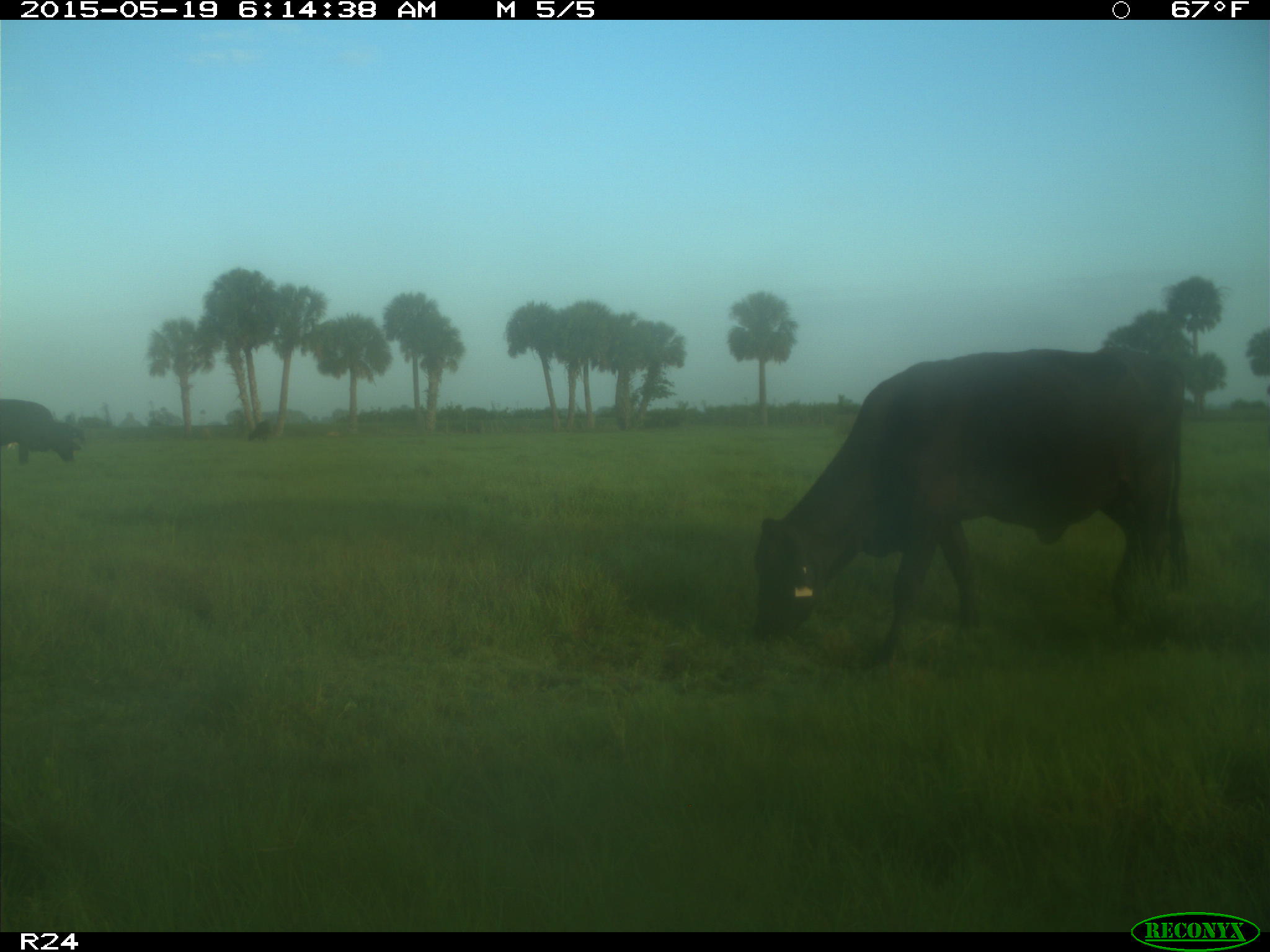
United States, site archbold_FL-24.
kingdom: Animalia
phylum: Chordata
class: Mammalia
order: Artiodactyla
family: Bovidae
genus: Bos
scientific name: Bos taurus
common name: domestic cow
Bos taurus (domestic cow).